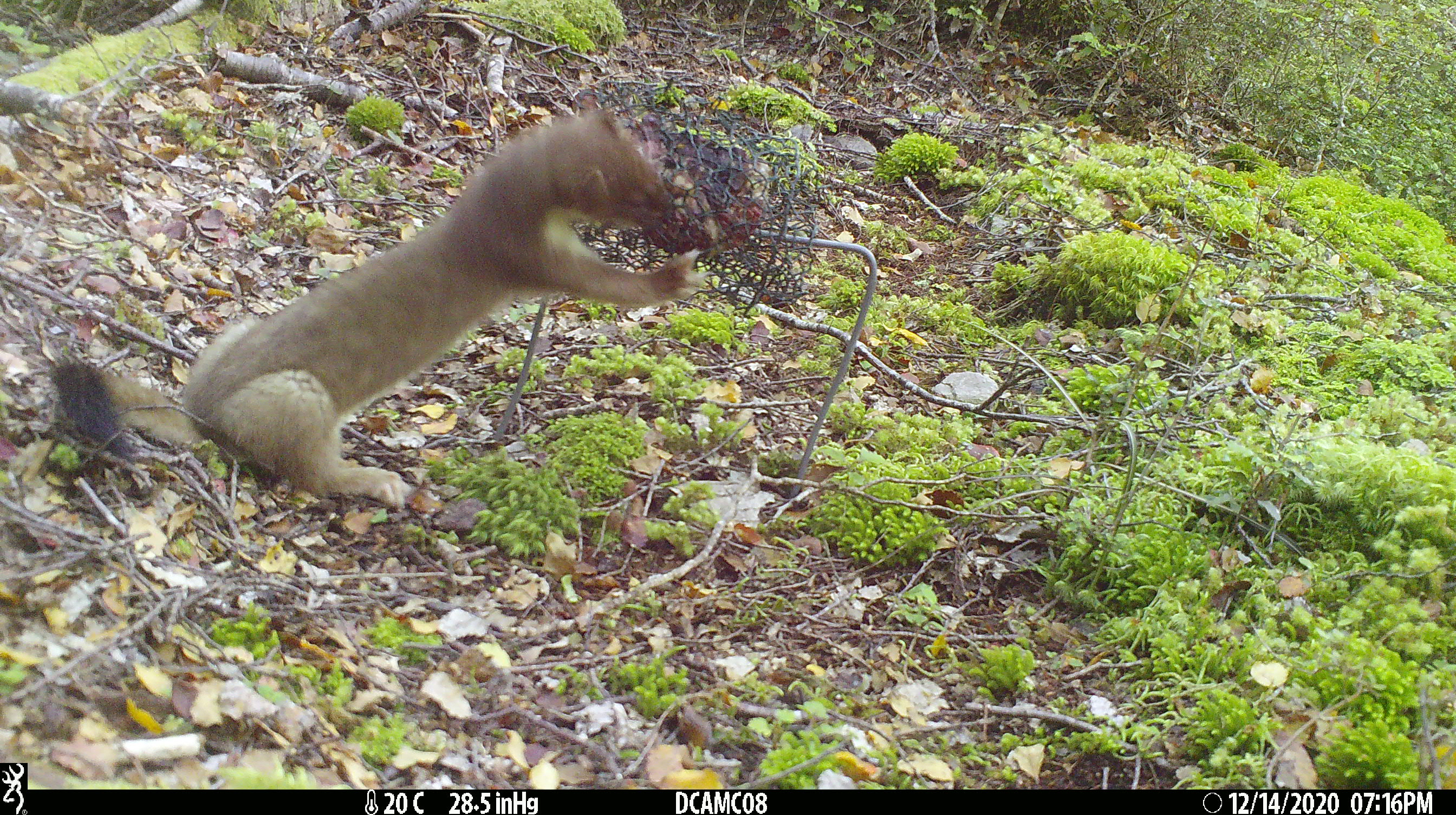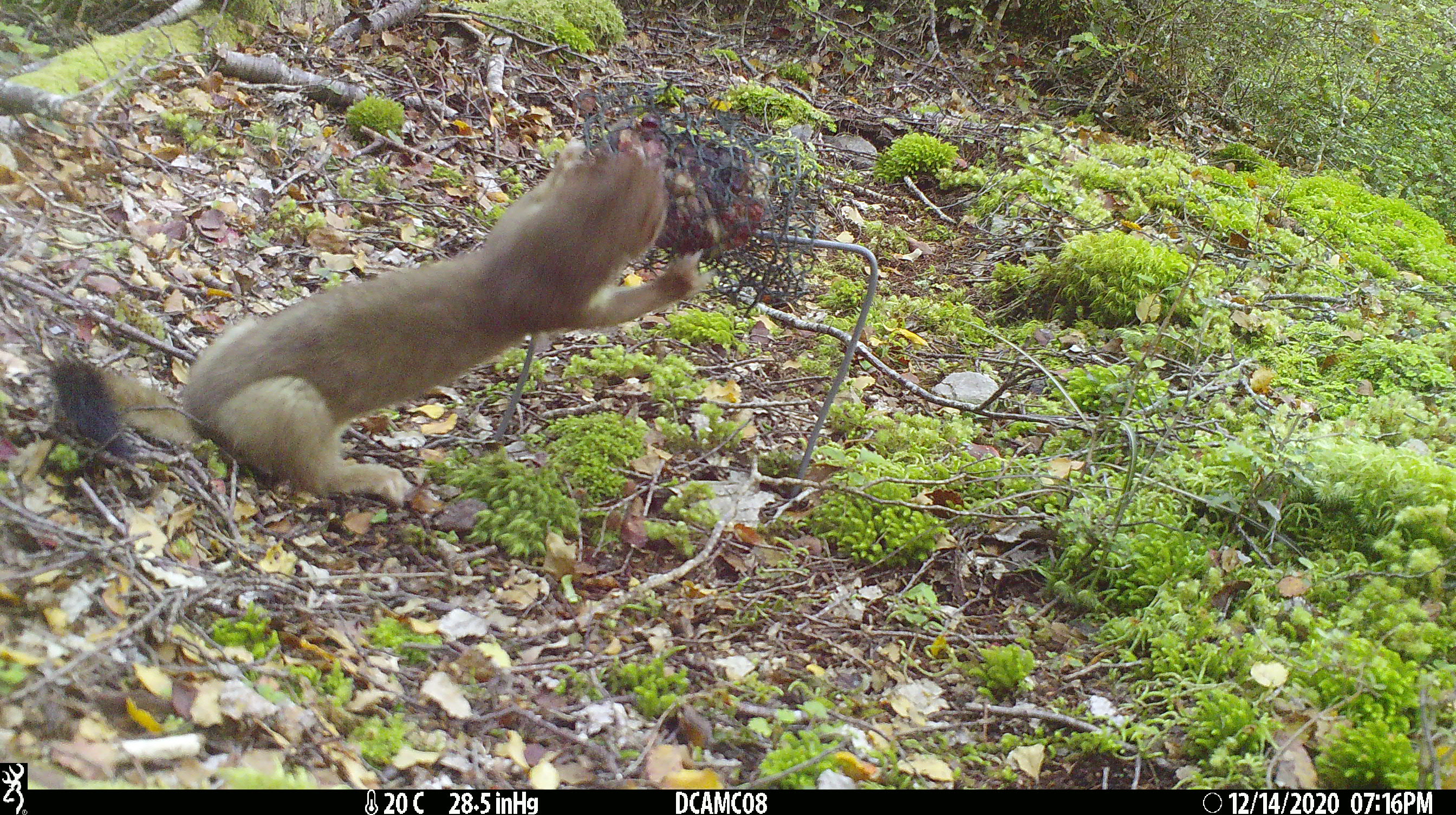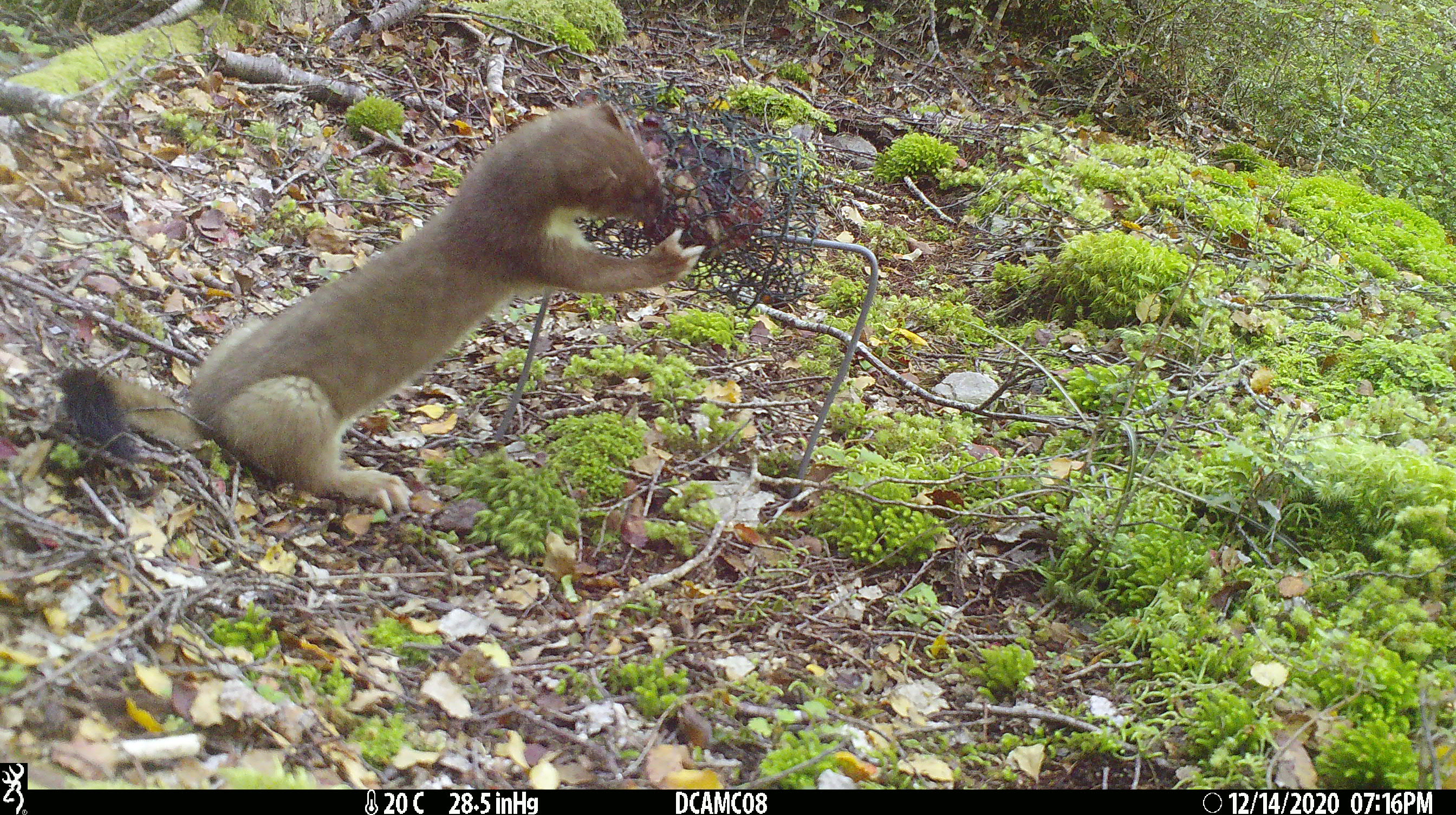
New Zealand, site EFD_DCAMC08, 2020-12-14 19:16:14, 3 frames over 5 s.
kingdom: Animalia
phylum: Chordata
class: Mammalia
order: Carnivora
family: Mustelidae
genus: Mustela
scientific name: Mustela erminea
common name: stoat